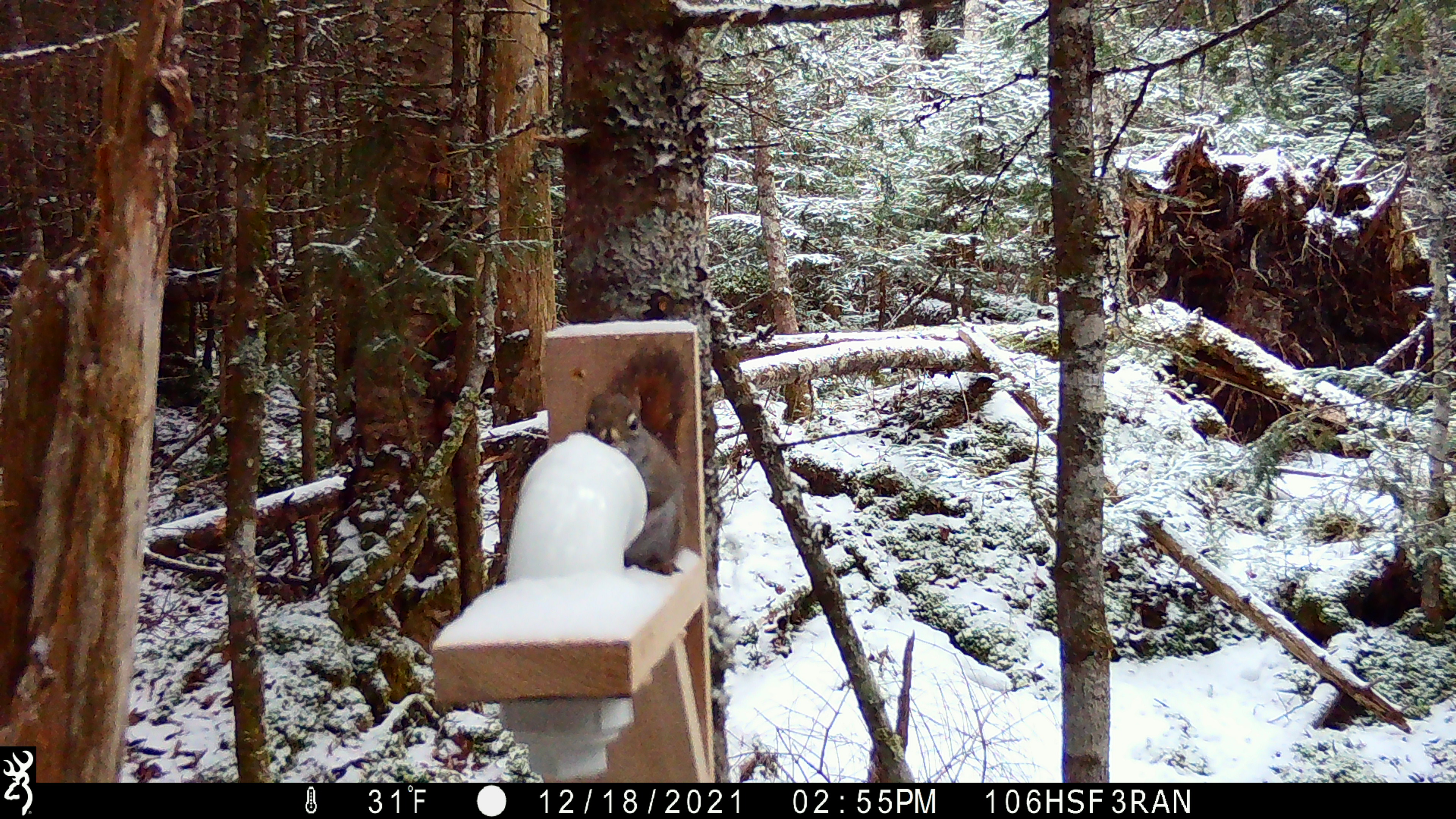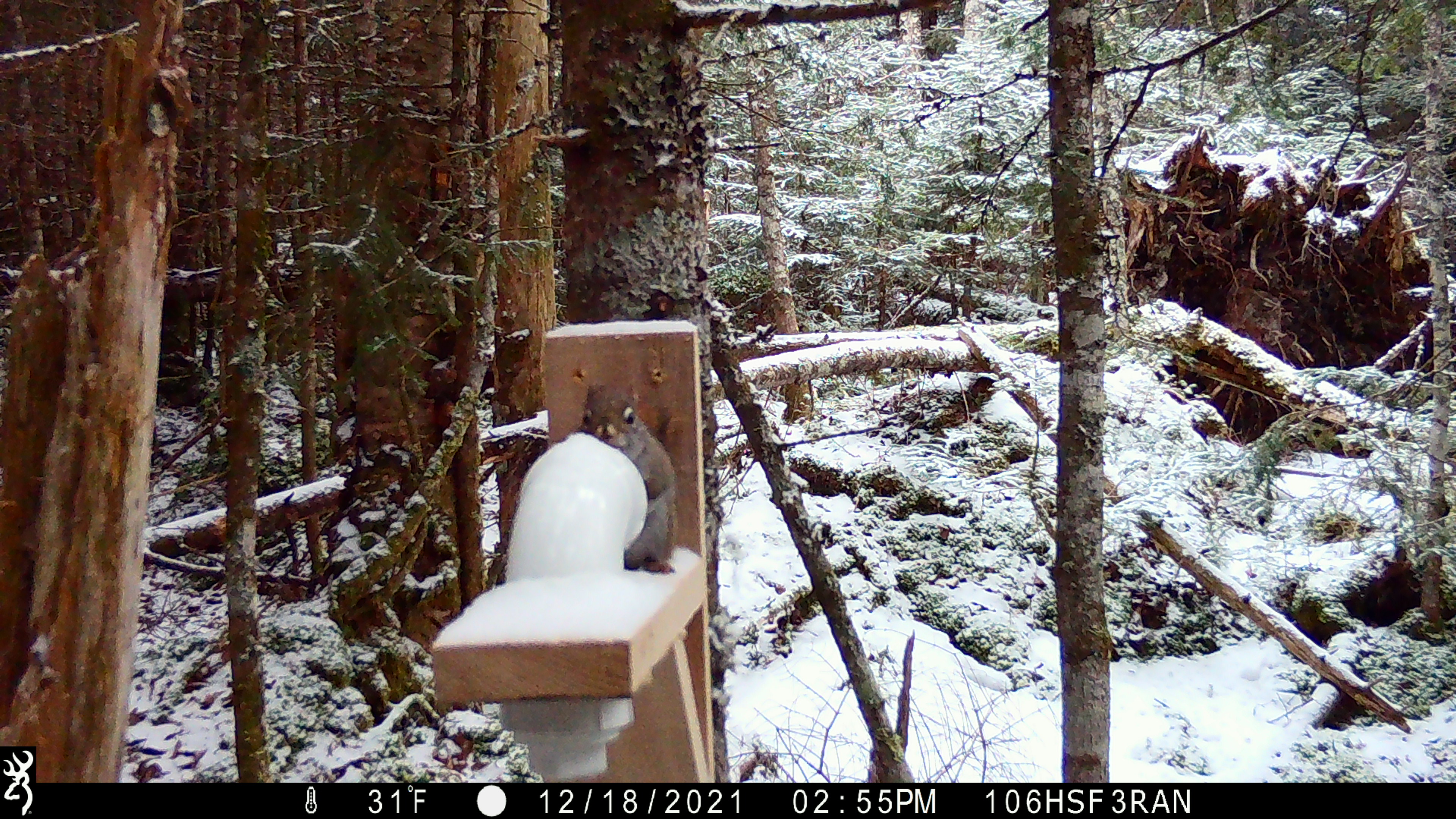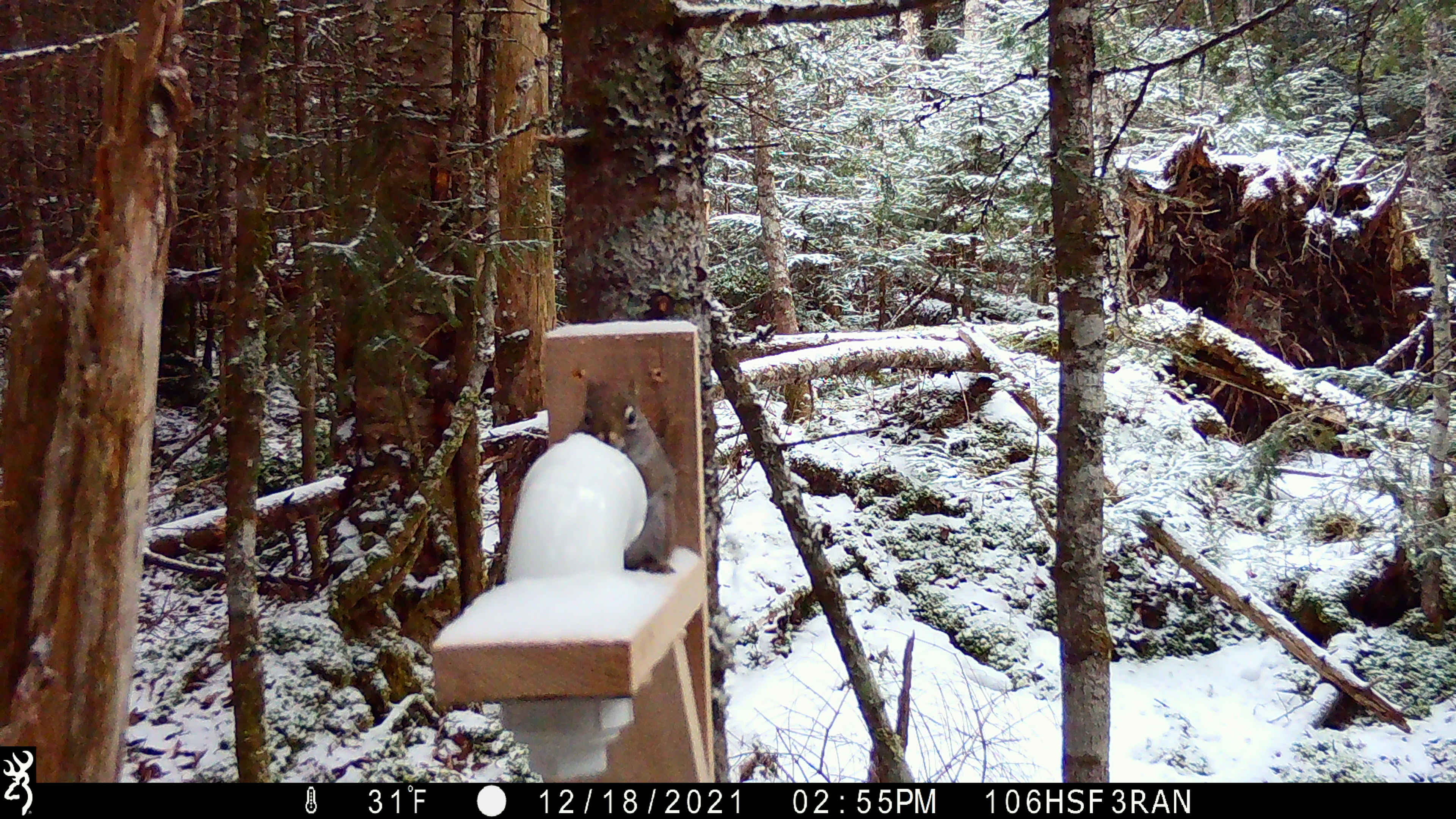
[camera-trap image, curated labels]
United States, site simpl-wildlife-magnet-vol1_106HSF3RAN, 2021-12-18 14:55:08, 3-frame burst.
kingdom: Animalia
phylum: Chordata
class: Mammalia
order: Rodentia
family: Sciuridae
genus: Tamiasciurus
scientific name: Tamiasciurus hudsonicus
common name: red squirrel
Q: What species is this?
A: Red squirrel (Tamiasciurus hudsonicus).